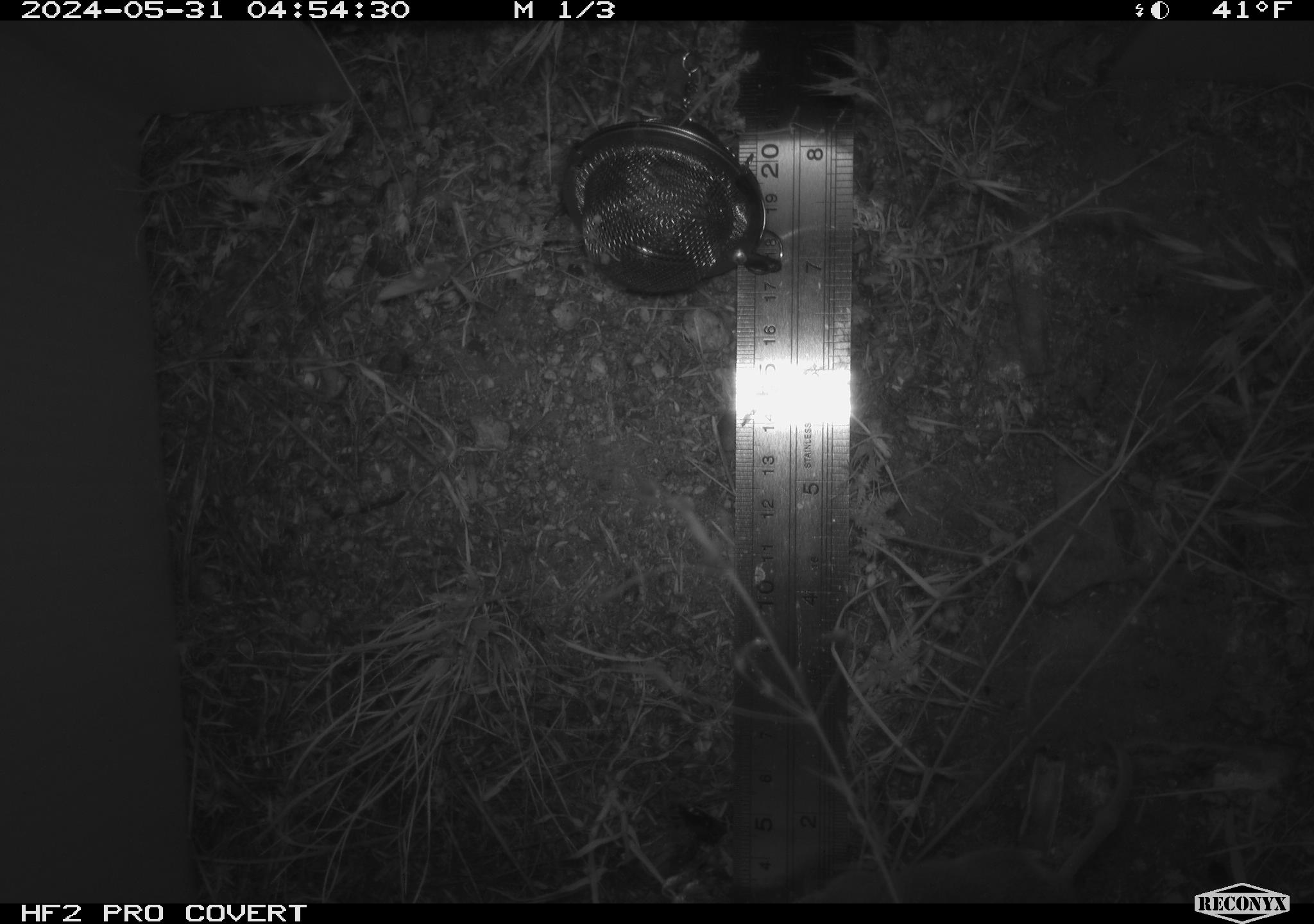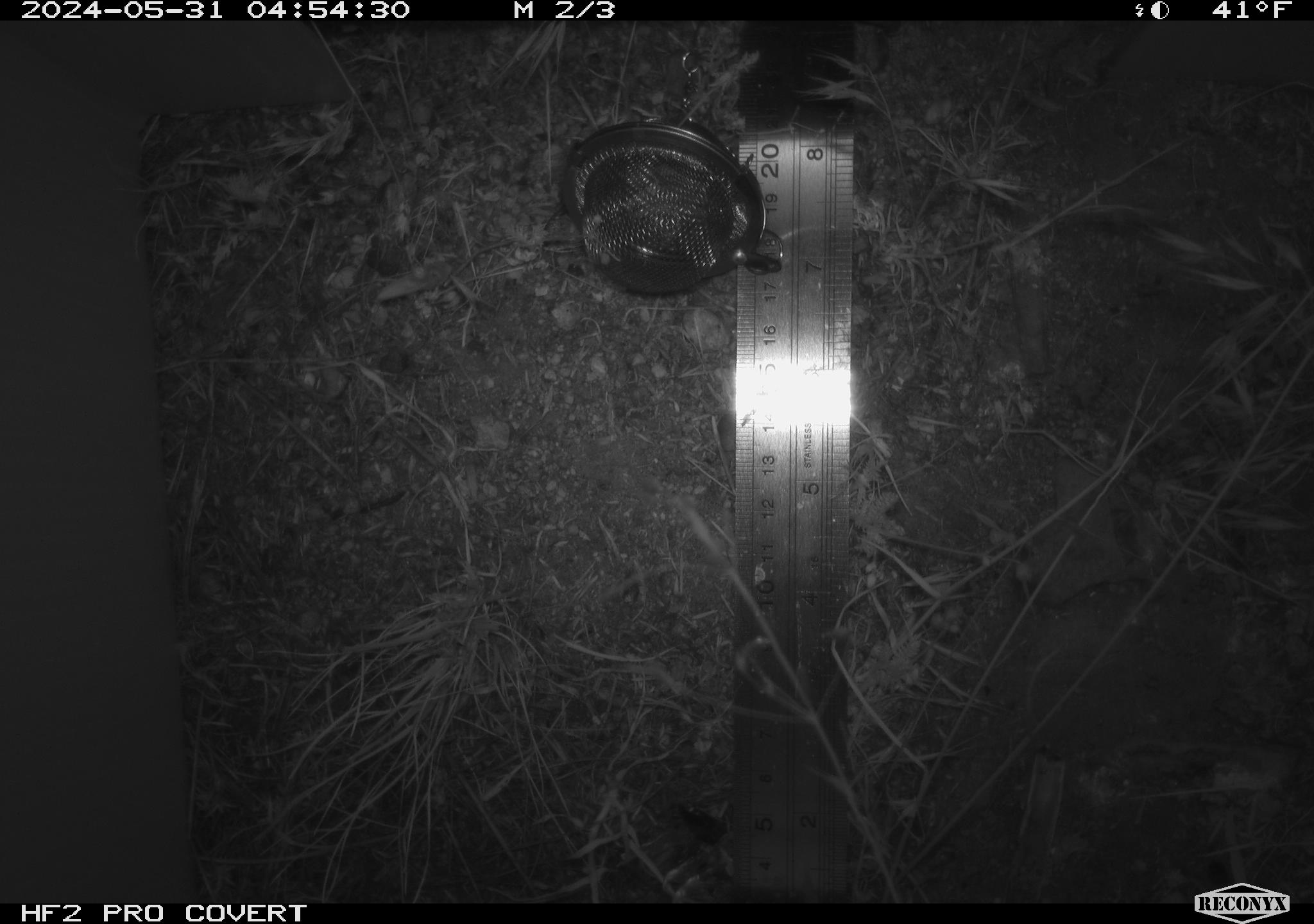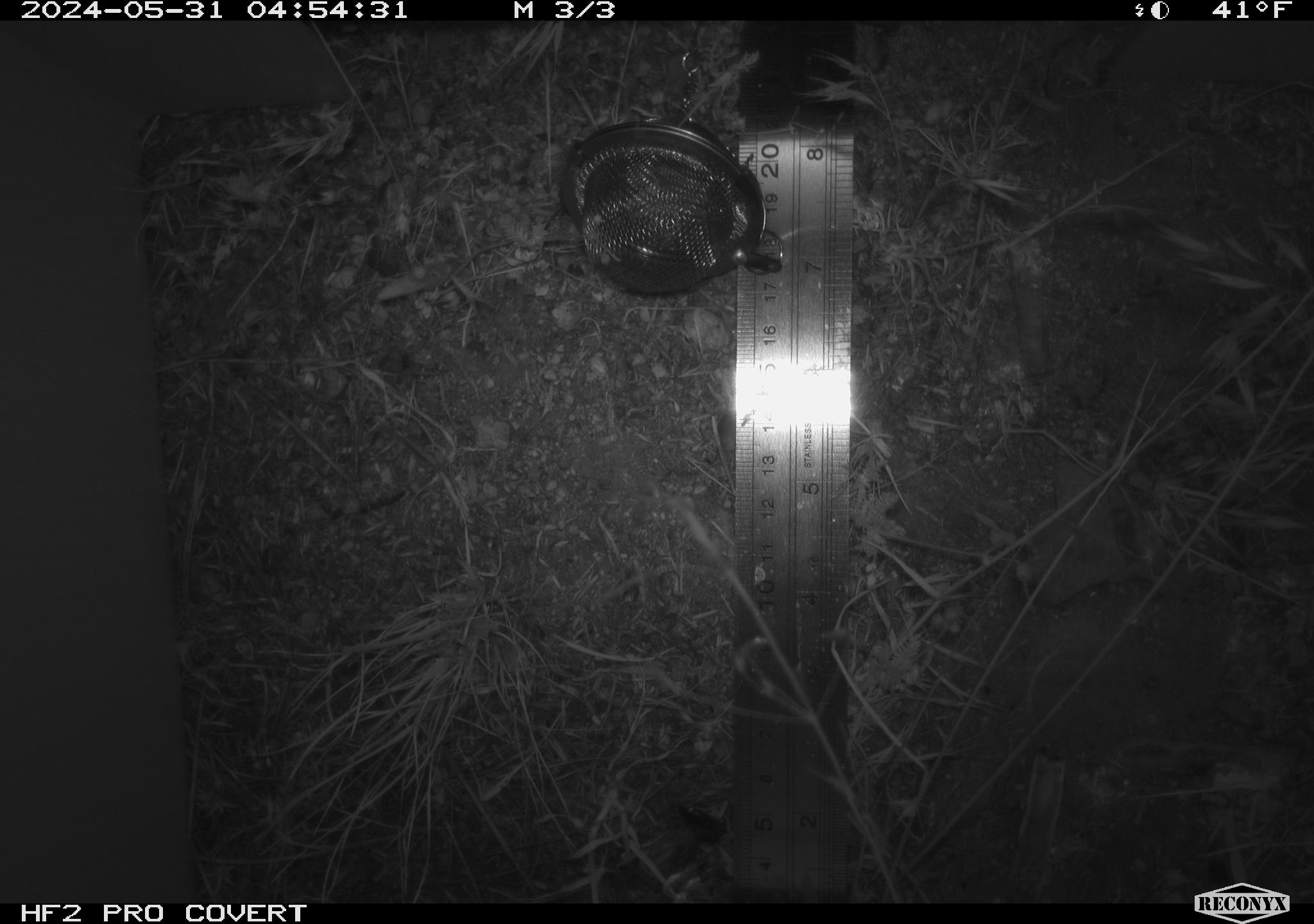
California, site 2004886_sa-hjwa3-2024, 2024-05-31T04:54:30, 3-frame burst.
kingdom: Animalia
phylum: Chordata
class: Mammalia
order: Rodentia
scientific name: Rodentia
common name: rodent